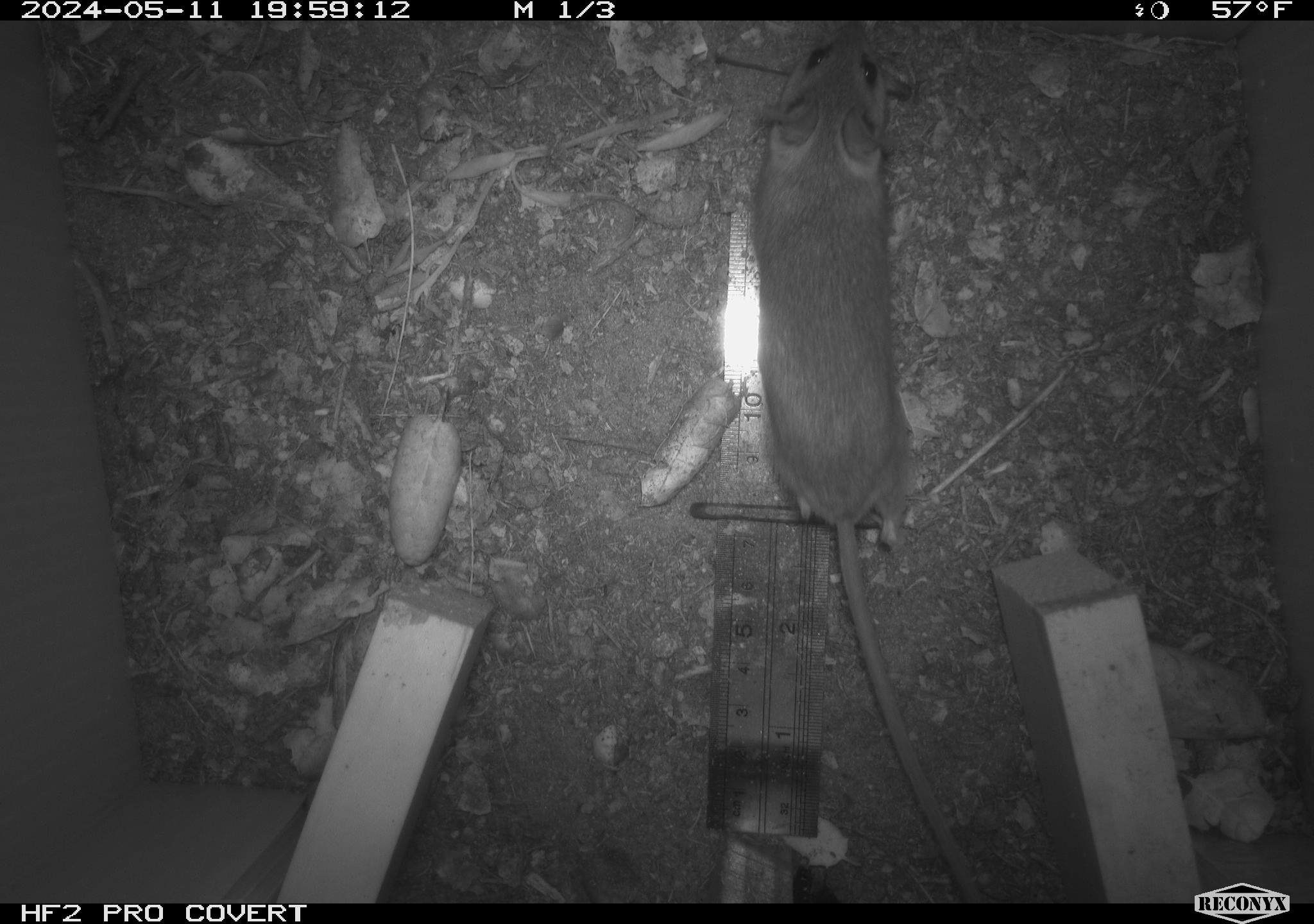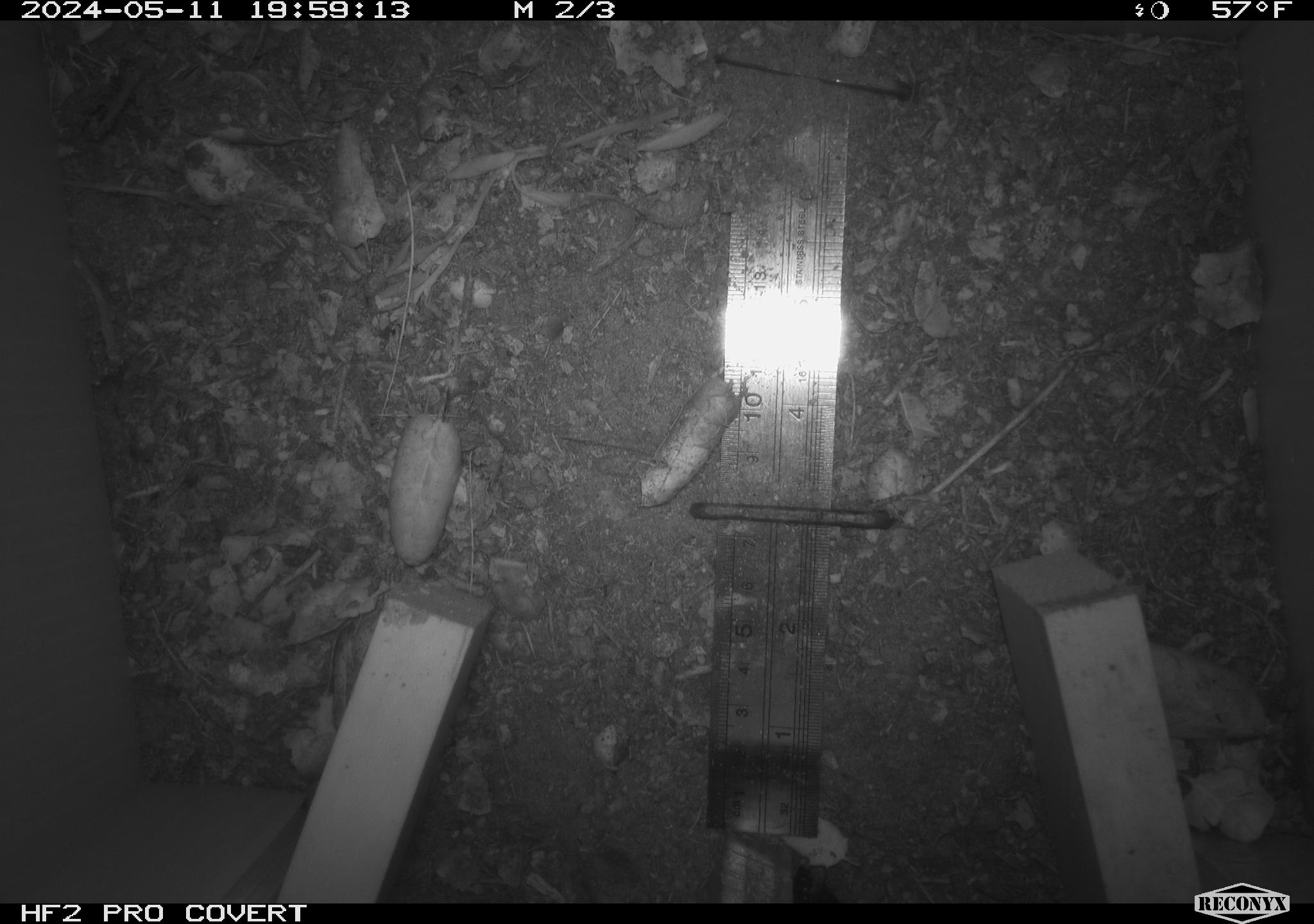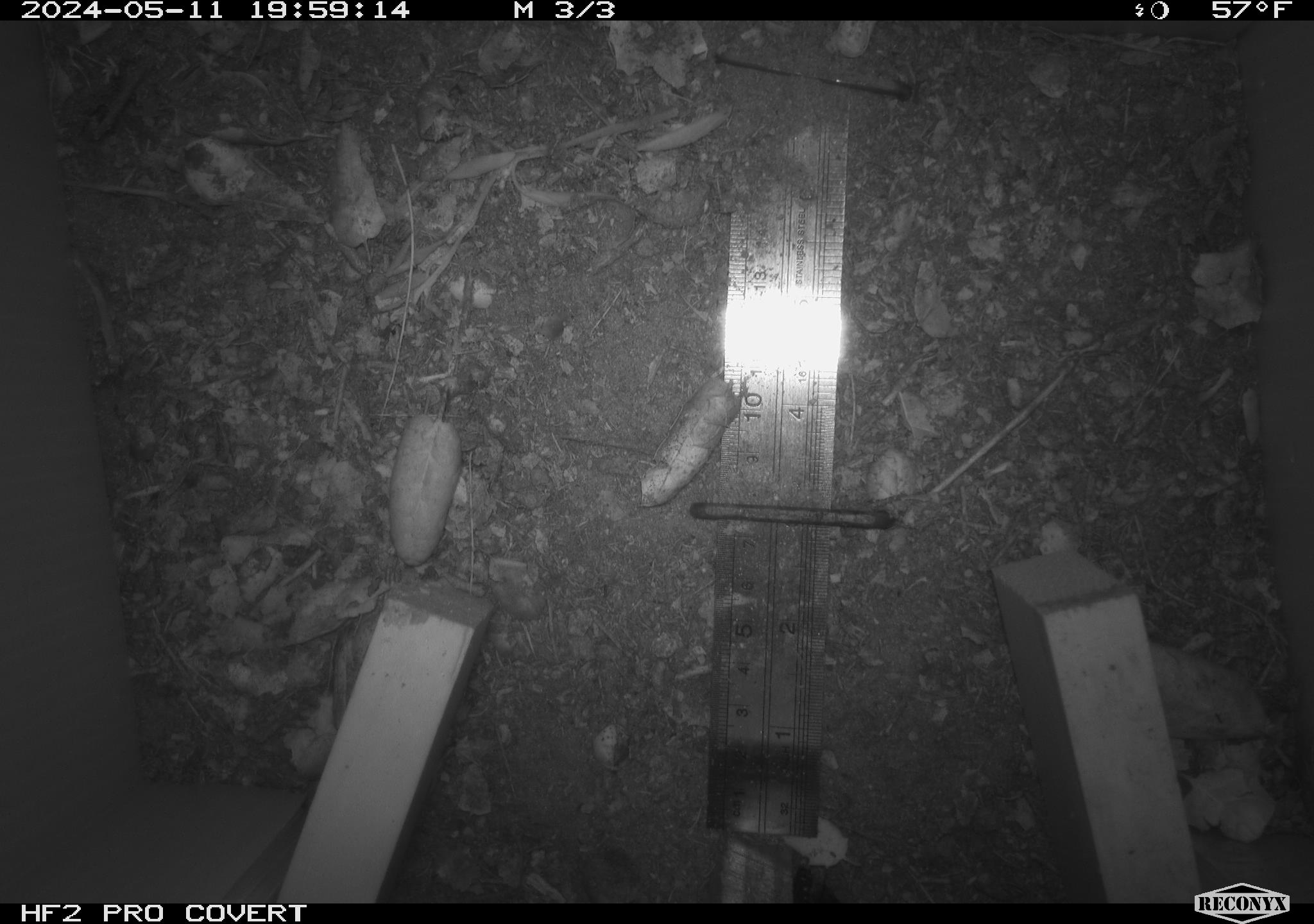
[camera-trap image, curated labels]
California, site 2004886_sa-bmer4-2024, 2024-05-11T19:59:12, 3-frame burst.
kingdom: Animalia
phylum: Chordata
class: Mammalia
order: Rodentia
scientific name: Rodentia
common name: mouse species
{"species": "mouse species (Rodentia)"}